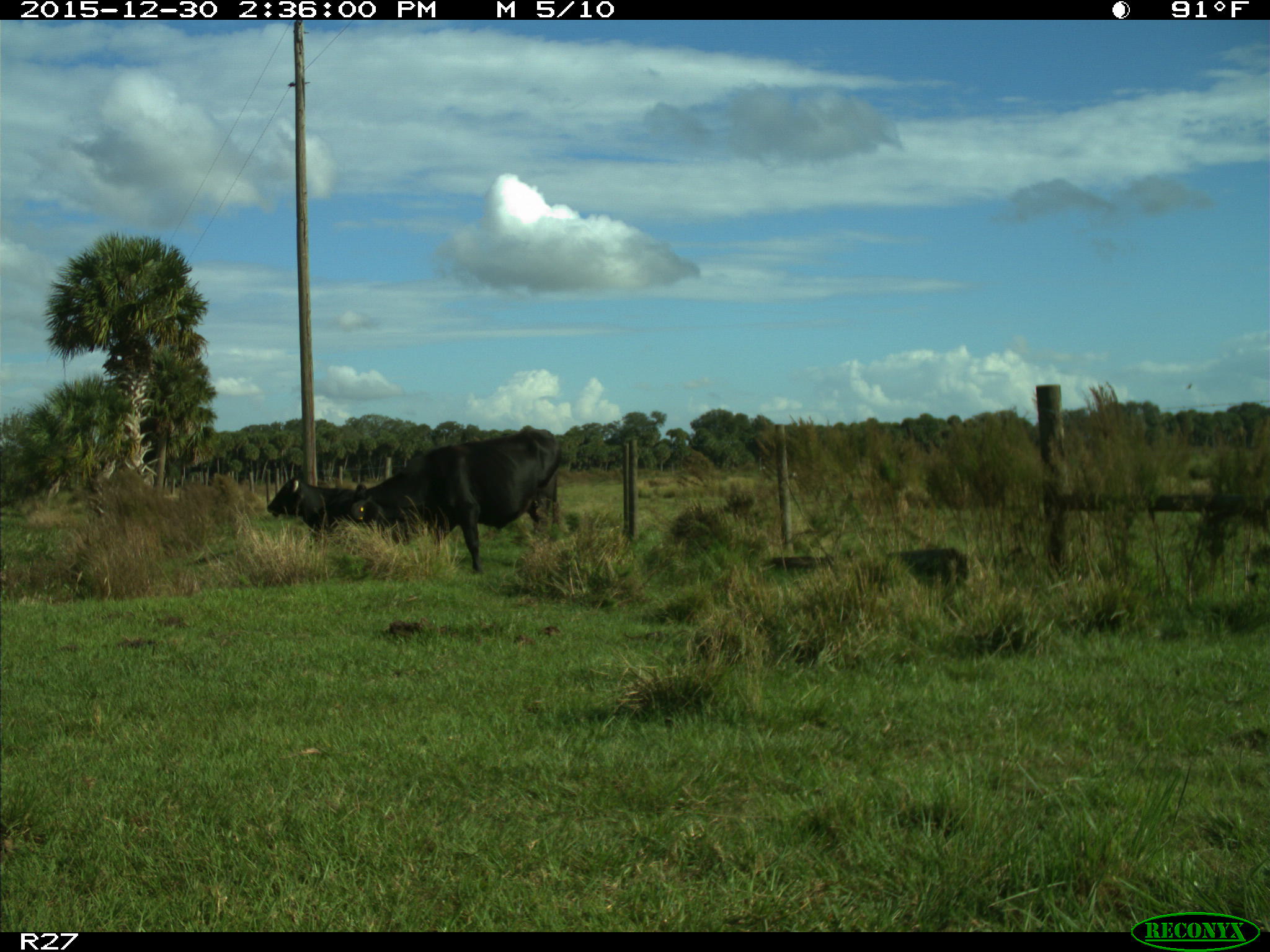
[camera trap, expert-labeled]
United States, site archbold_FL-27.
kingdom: Animalia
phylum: Chordata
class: Mammalia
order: Artiodactyla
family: Bovidae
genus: Bos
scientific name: Bos taurus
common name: domestic cow